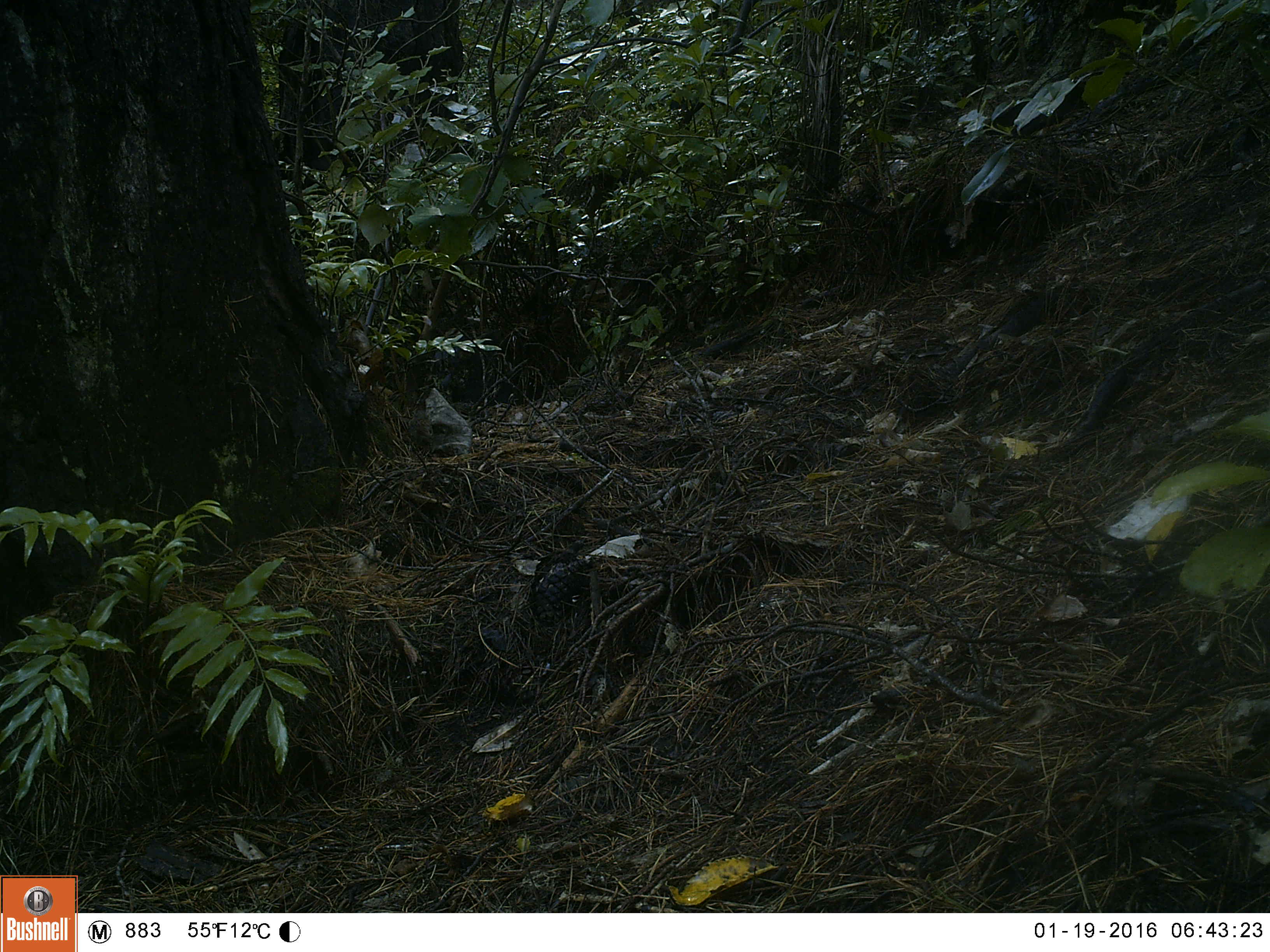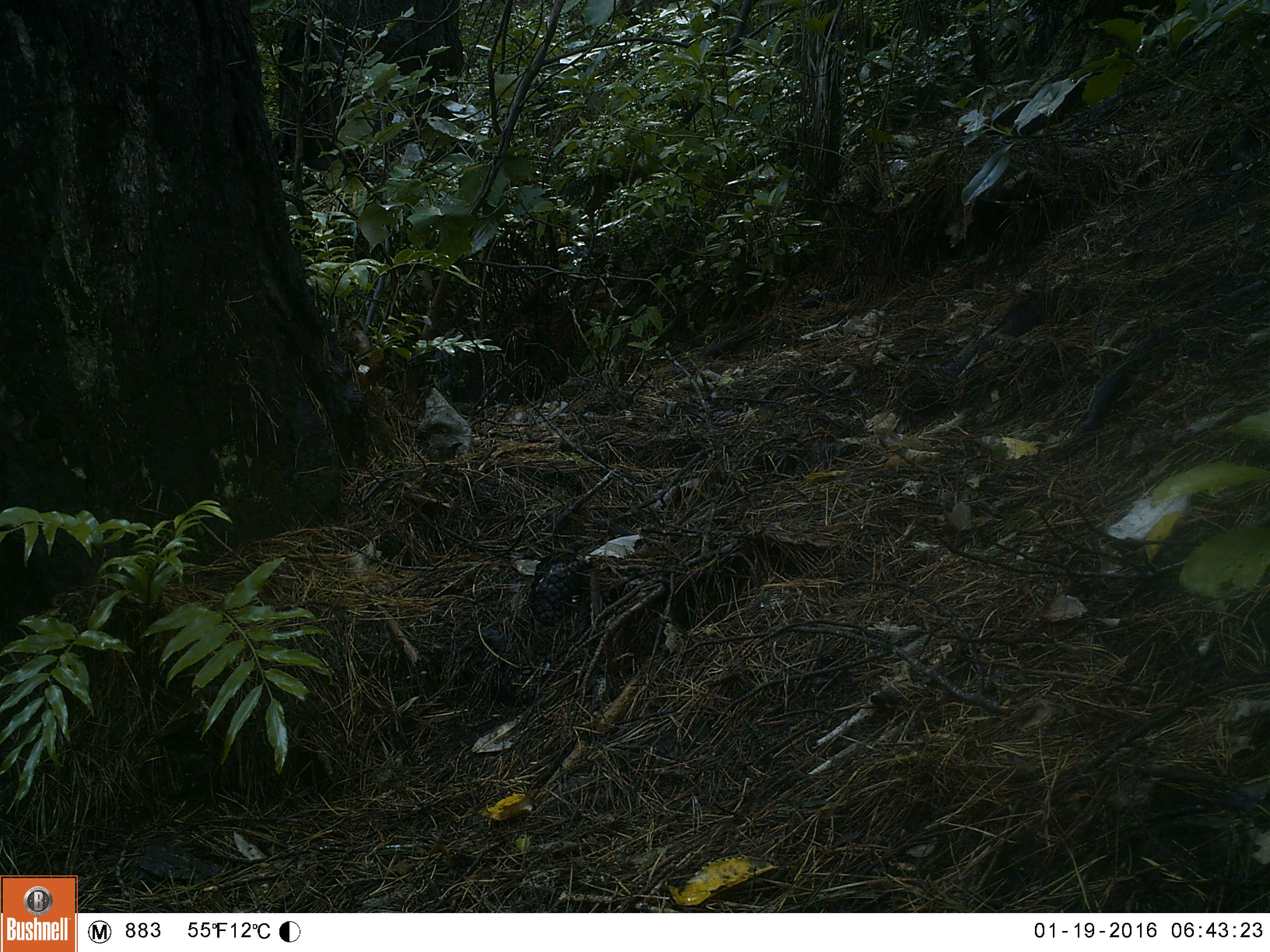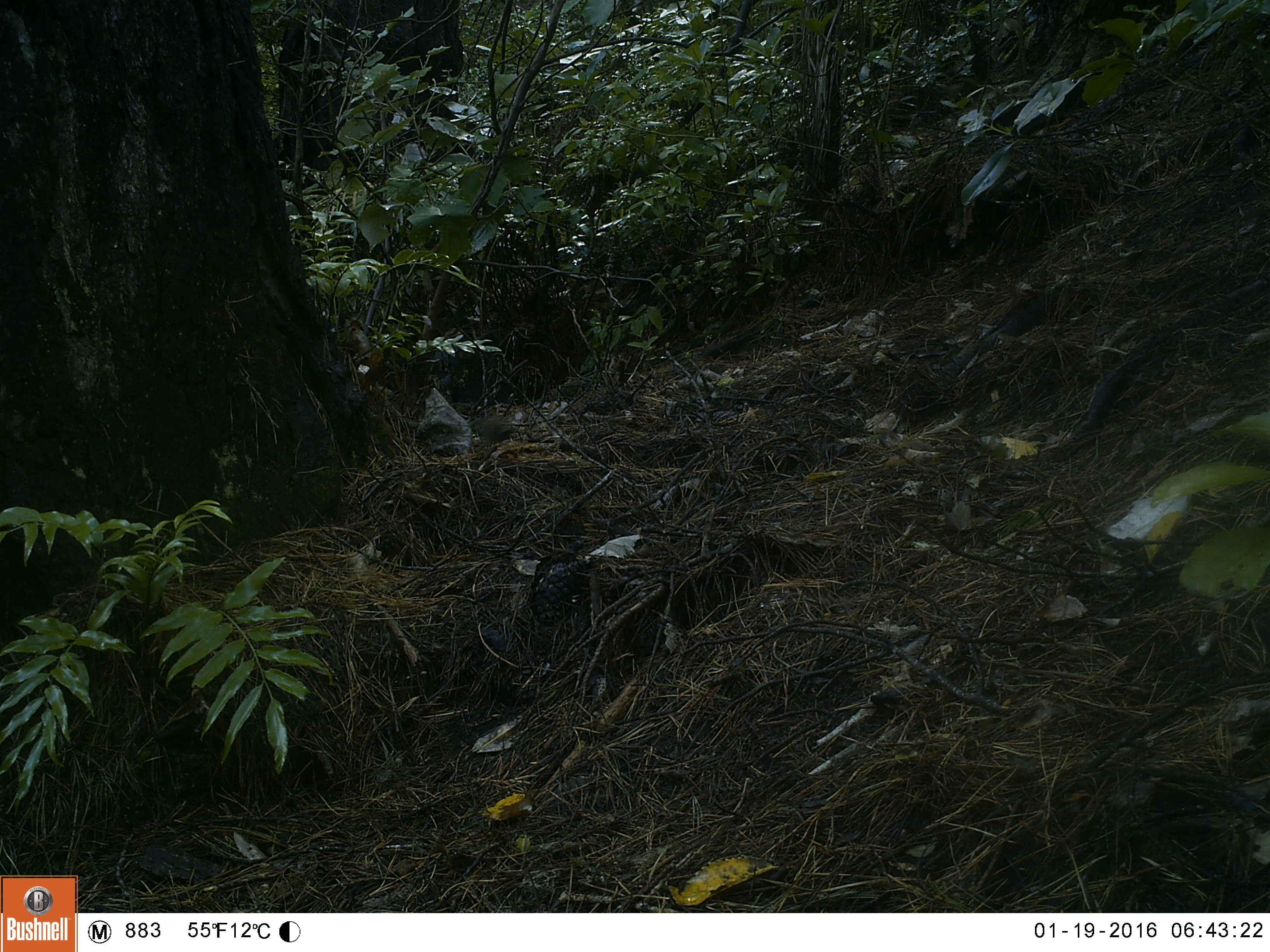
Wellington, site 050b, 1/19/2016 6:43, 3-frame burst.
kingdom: Animalia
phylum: Chordata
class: Aves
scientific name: Aves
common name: bird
Bird (Aves).